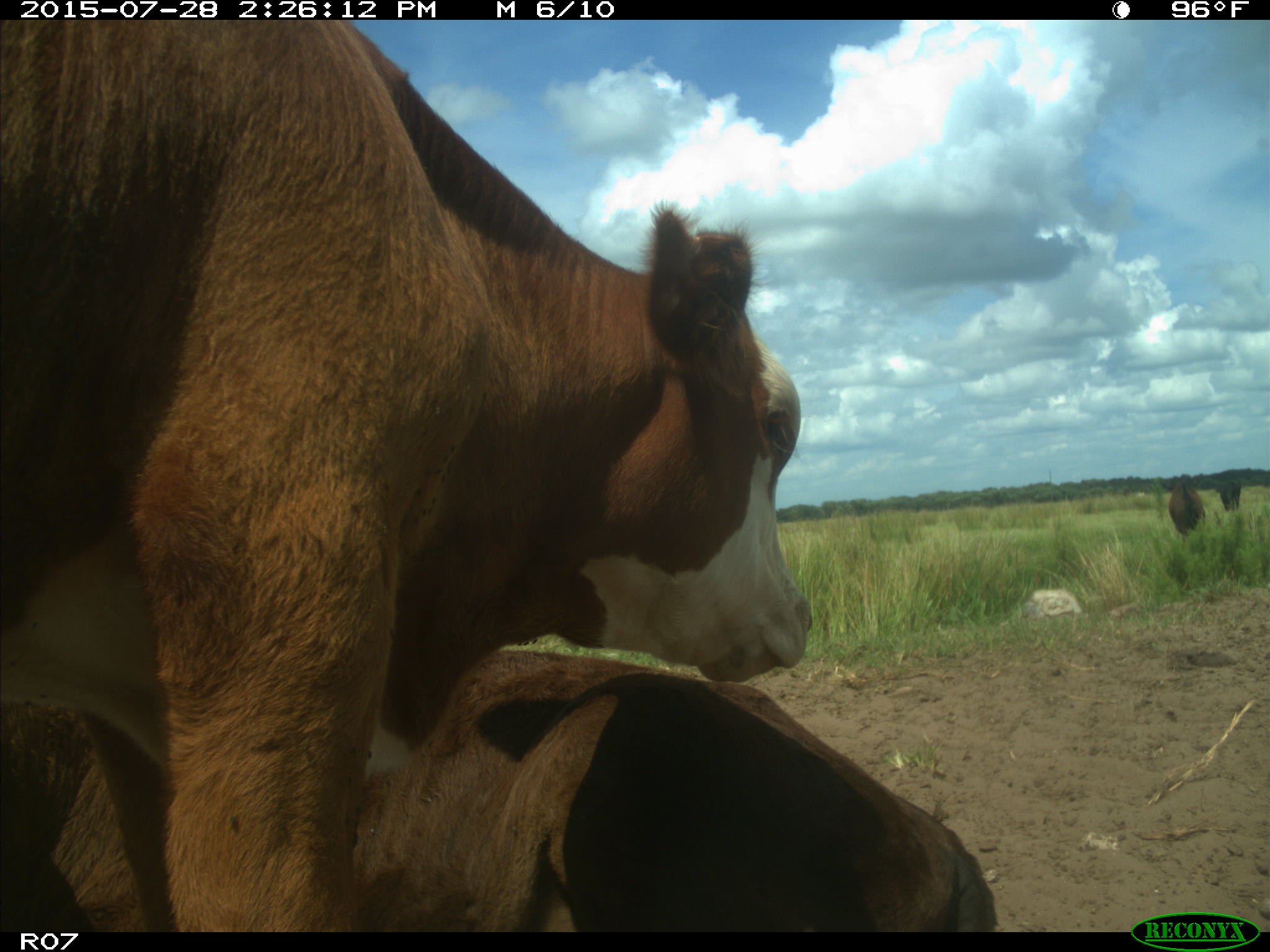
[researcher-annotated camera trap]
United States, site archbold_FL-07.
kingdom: Animalia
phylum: Chordata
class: Mammalia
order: Artiodactyla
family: Bovidae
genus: Bos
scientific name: Bos taurus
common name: domestic cow